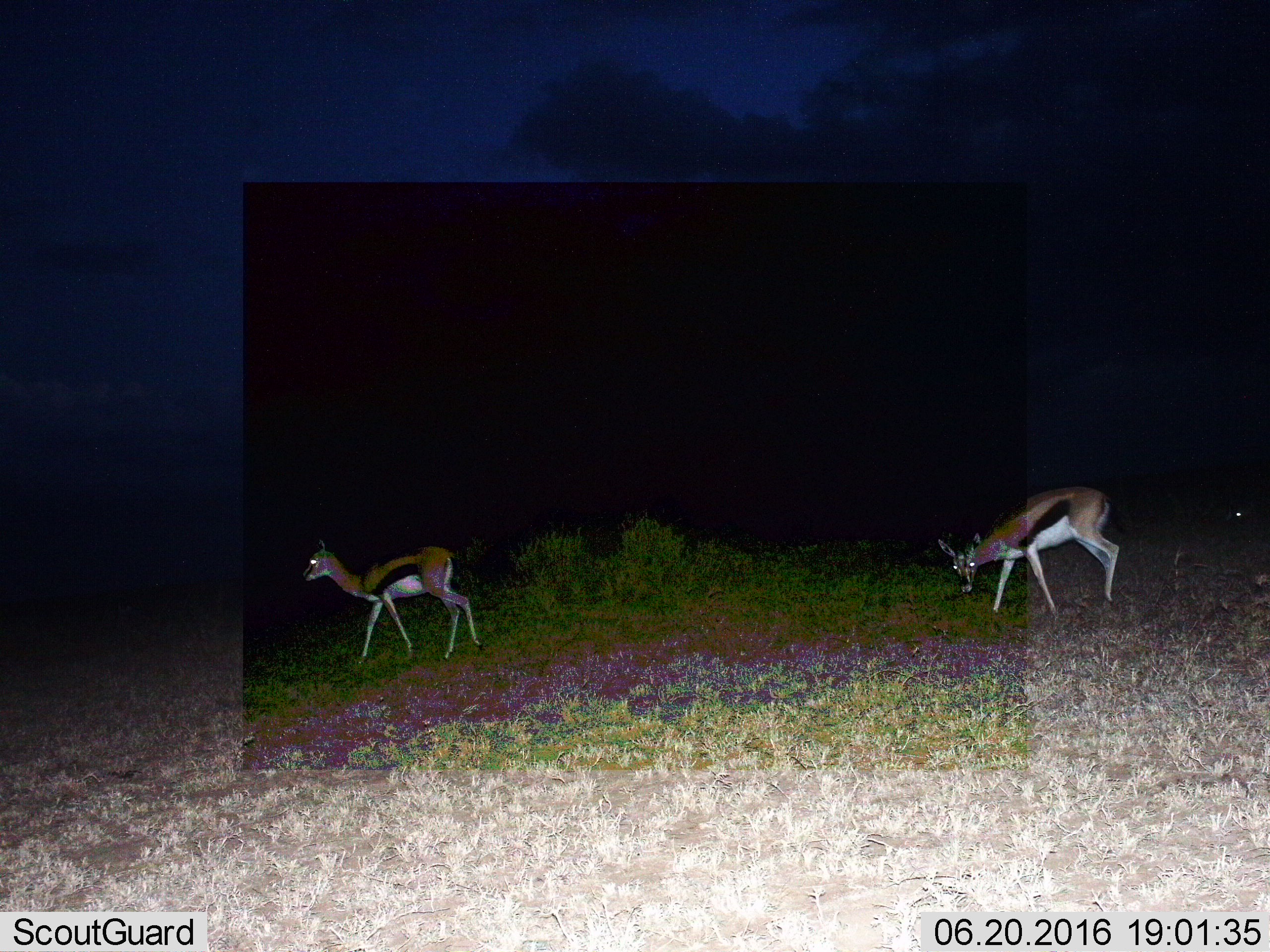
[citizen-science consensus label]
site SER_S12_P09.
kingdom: Animalia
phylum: Chordata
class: Mammalia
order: Artiodactyla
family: Bovidae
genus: Eudorcas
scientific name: Eudorcas thomsonii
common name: thomson's gazelle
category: gazellethomsons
Gazellethomsons (thomson's gazelle) (Eudorcas thomsonii), count 2. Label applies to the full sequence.